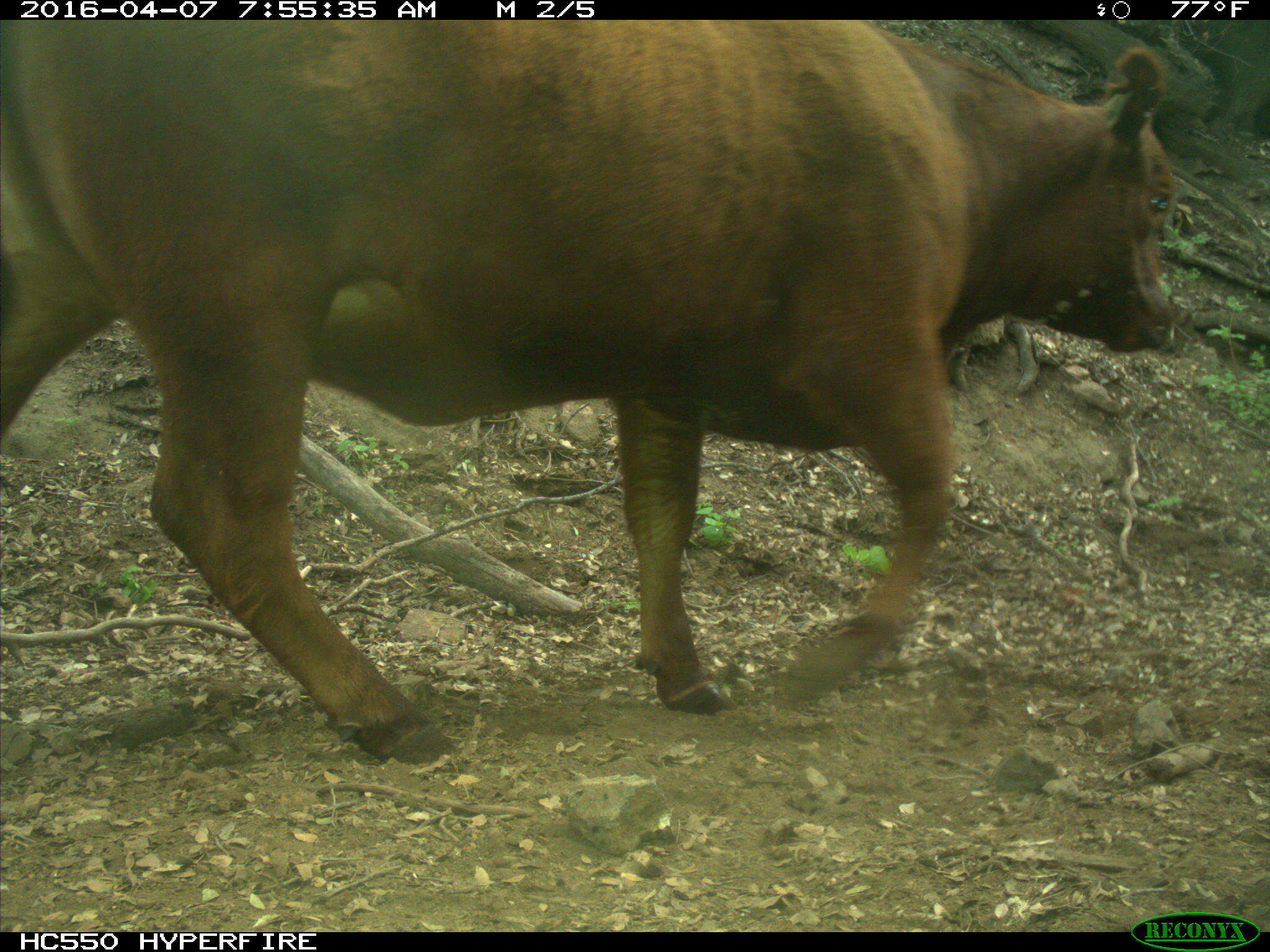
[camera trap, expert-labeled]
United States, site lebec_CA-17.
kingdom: Animalia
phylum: Chordata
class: Mammalia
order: Artiodactyla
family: Bovidae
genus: Bos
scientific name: Bos taurus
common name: domestic cow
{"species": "Bos taurus (domestic cow)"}